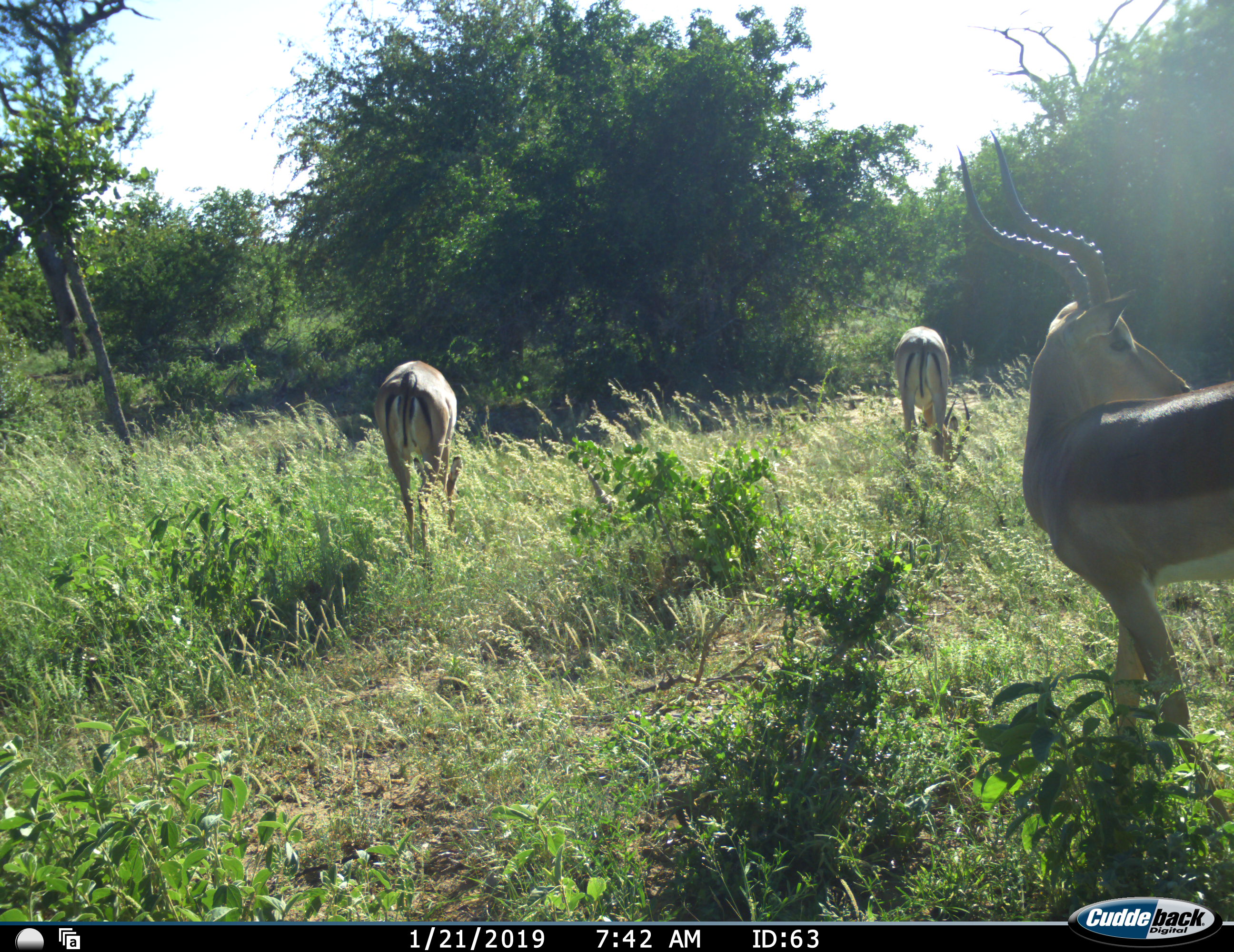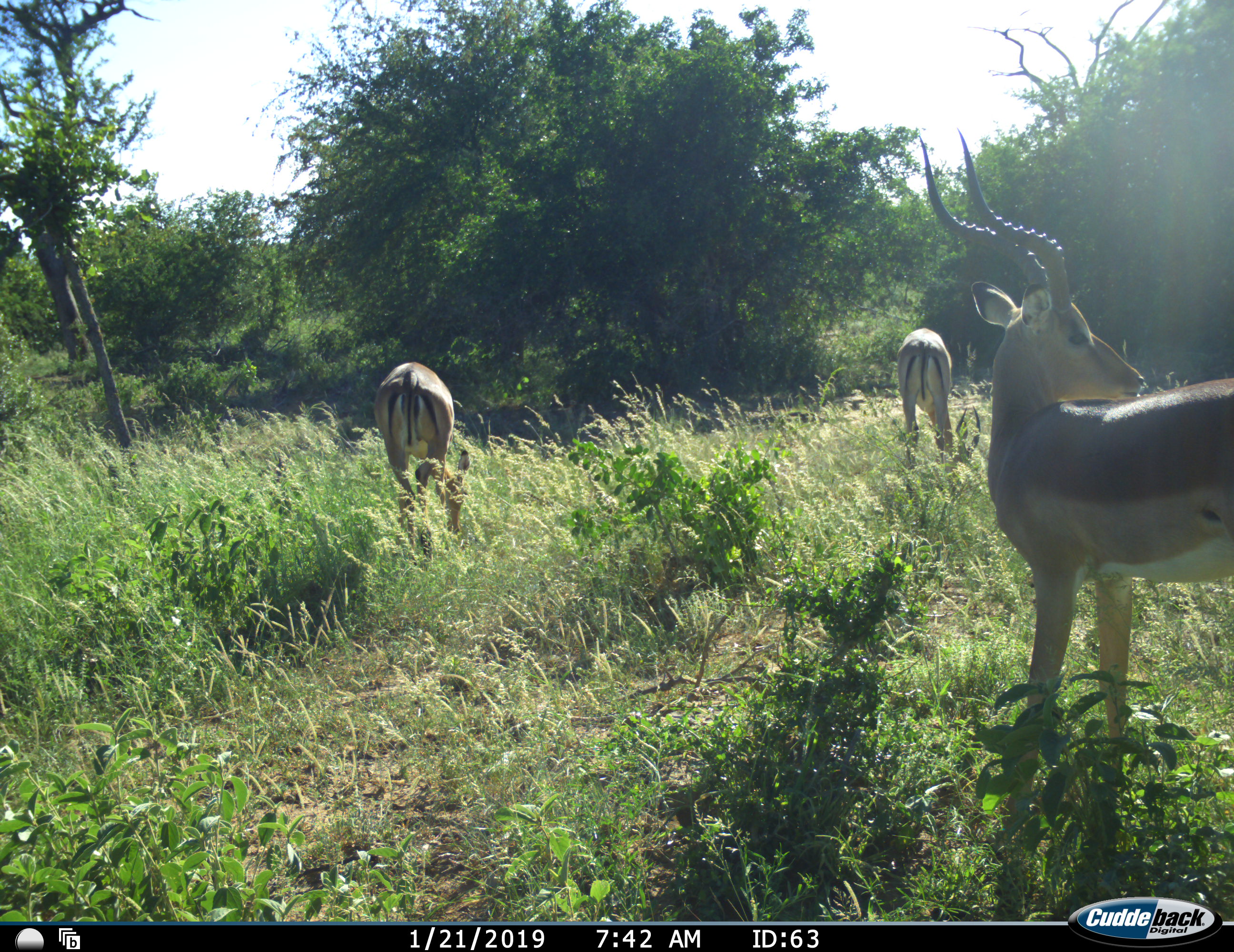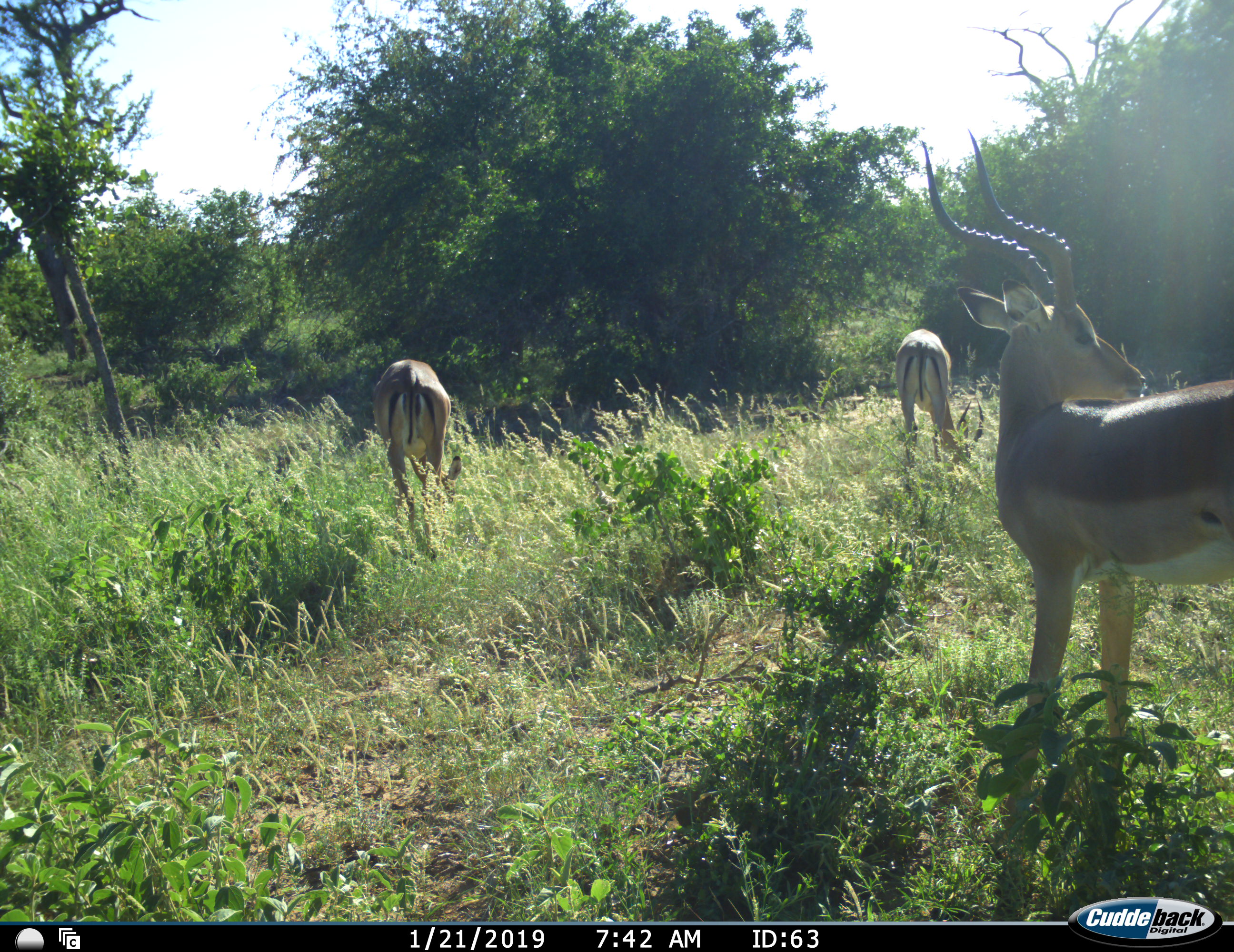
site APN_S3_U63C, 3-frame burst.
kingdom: Animalia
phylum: Chordata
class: Mammalia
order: Artiodactyla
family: Bovidae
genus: Aepyceros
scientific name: Aepyceros melampus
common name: impala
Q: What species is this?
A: Impala (Aepyceros melampus).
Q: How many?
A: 3.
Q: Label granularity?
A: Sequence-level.